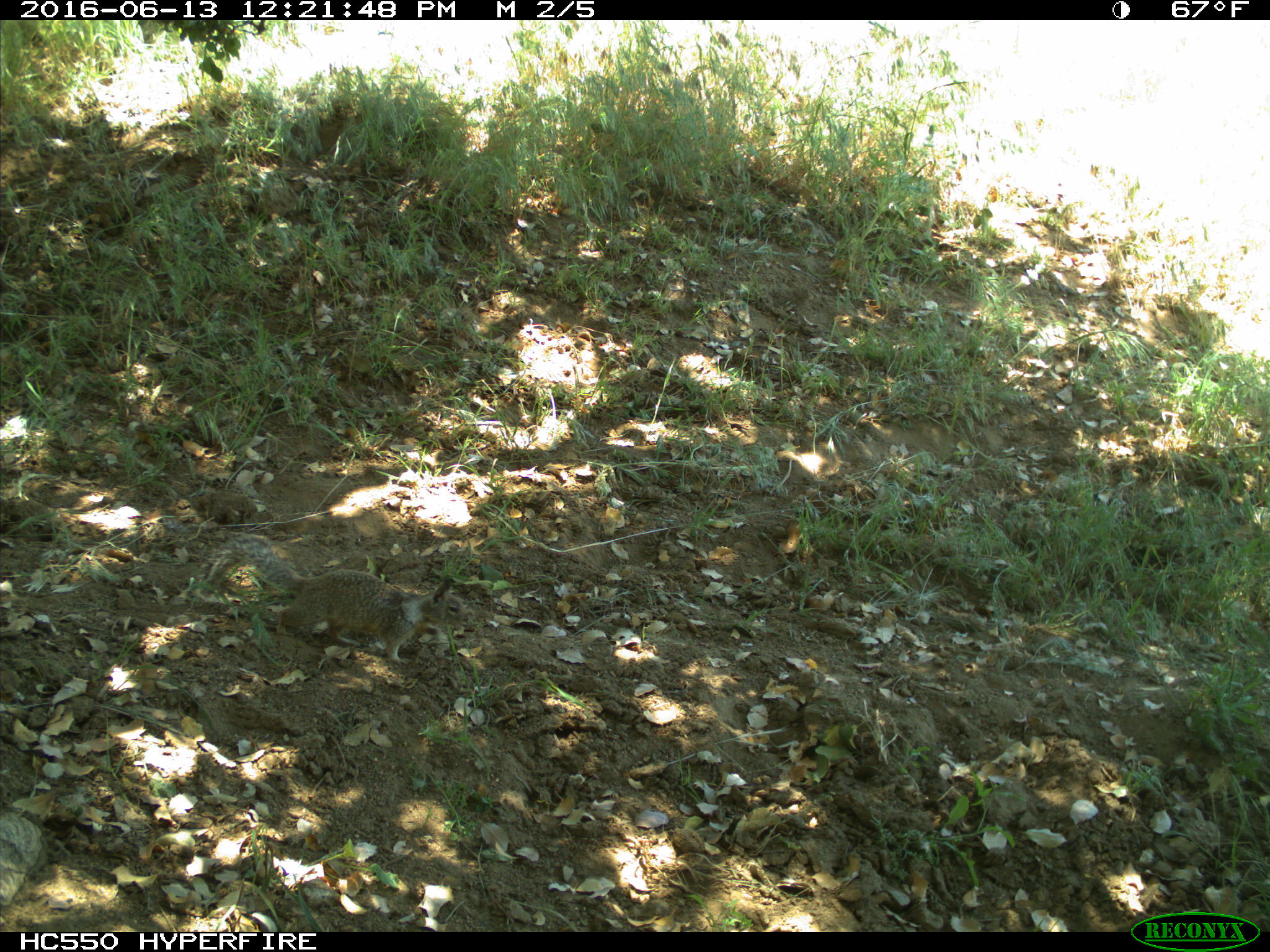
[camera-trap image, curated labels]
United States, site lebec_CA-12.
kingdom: Animalia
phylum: Chordata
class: Mammalia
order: Rodentia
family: Sciuridae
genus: Otospermophilus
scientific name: Otospermophilus beecheyi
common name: california ground squirrel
Otospermophilus beecheyi (california ground squirrel).